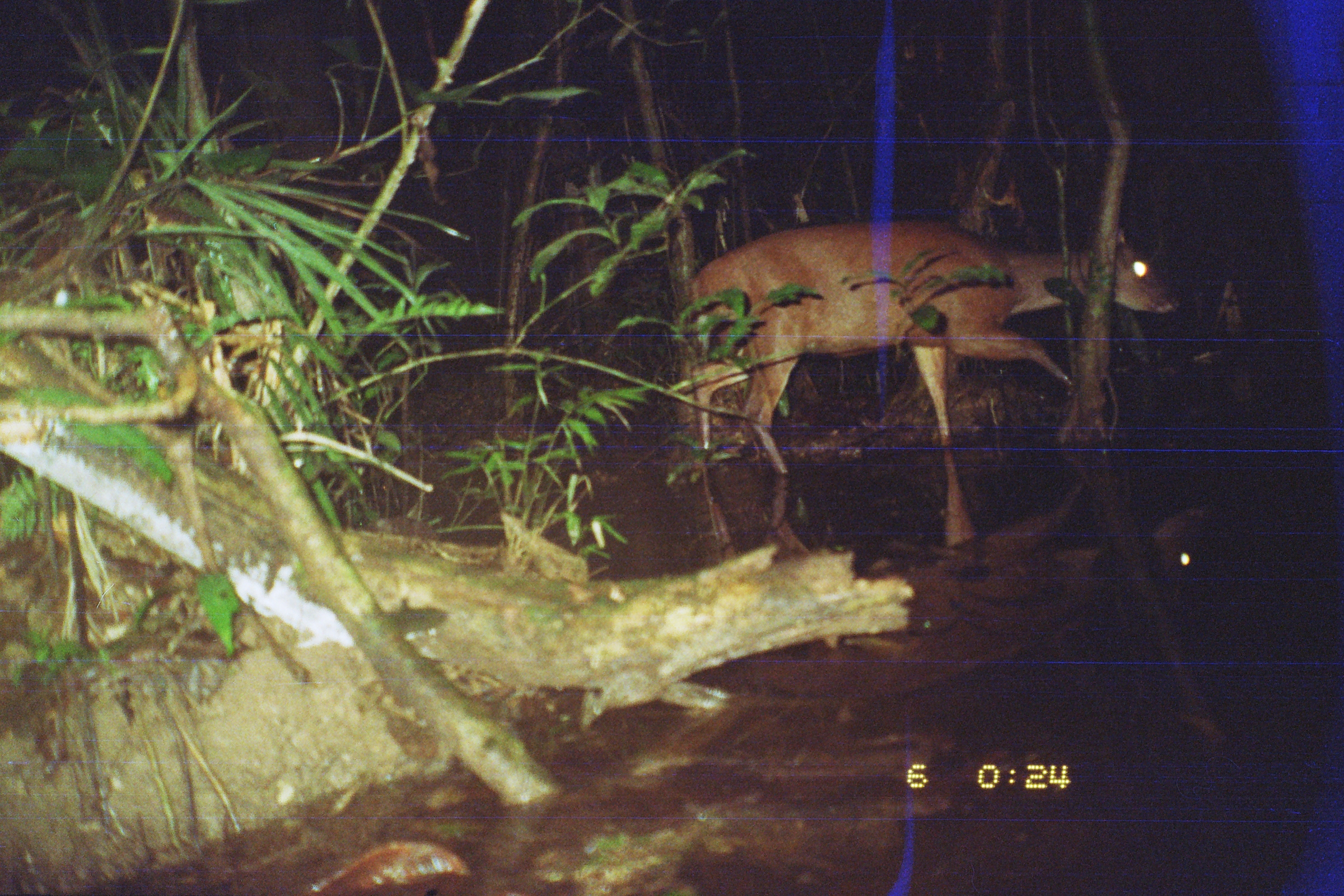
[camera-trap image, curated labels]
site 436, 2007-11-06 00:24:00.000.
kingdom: Animalia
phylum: Chordata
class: Mammalia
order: Artiodactyla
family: Cervidae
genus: Mazama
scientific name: Mazama americana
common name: red brocket